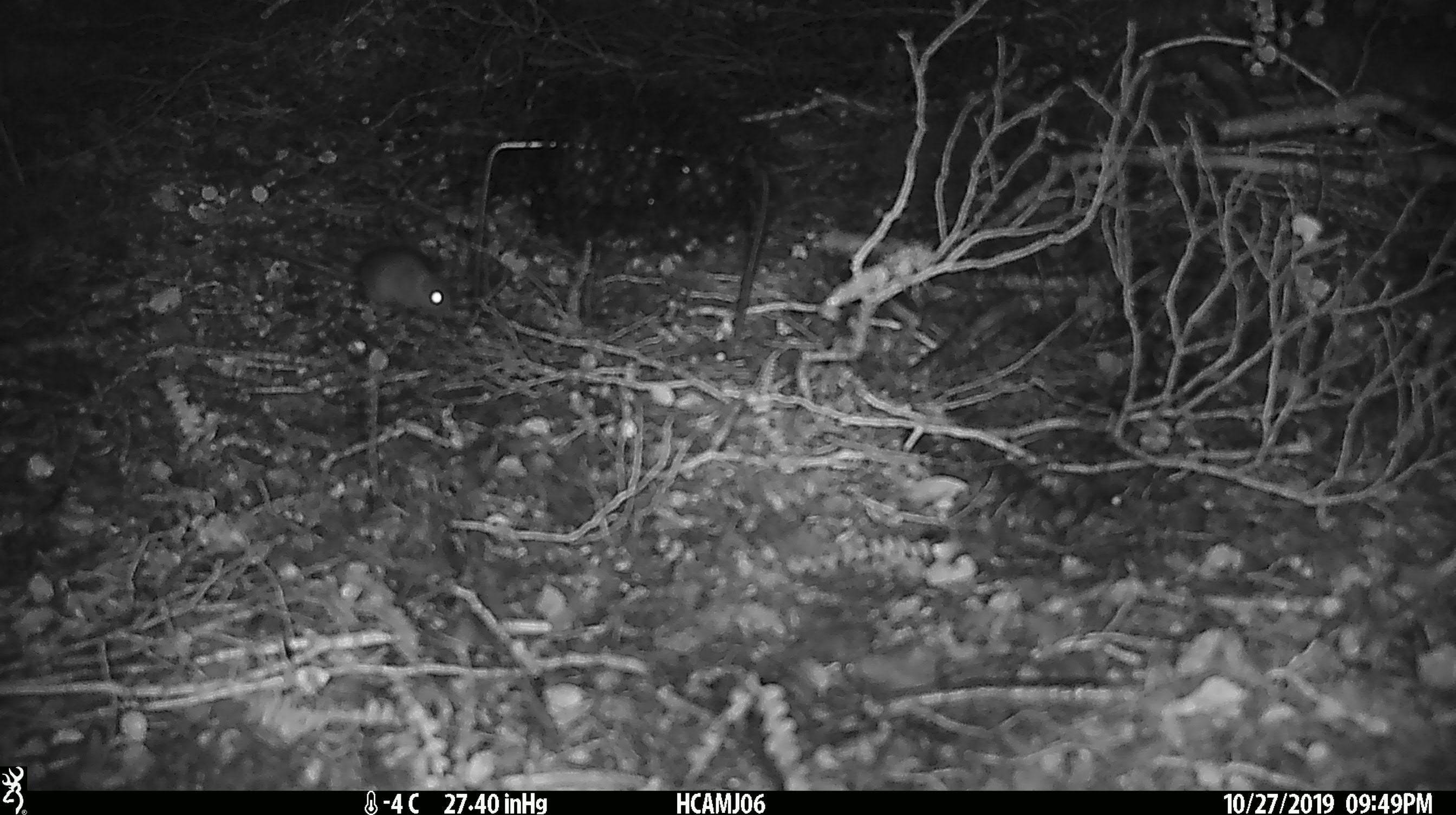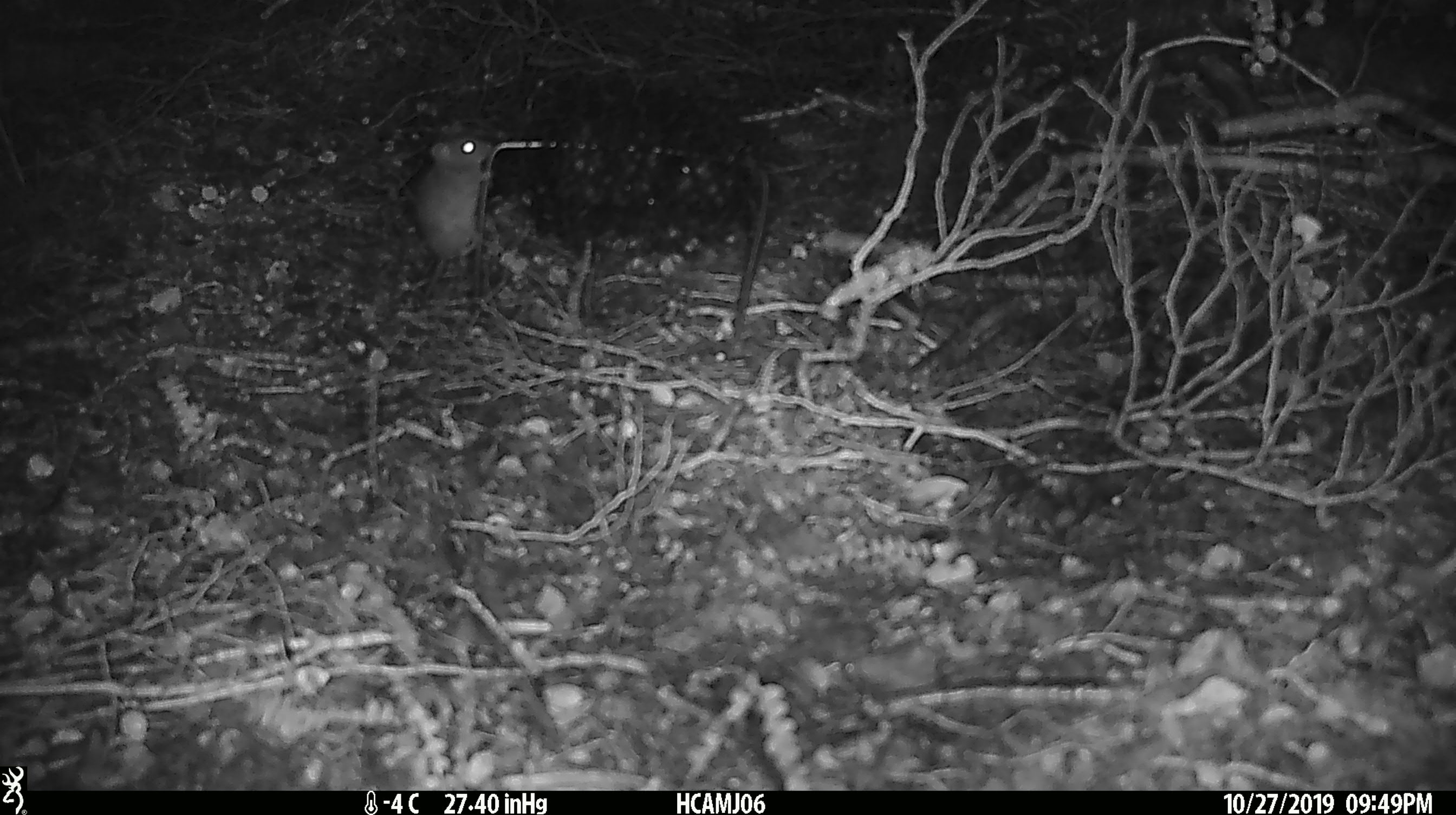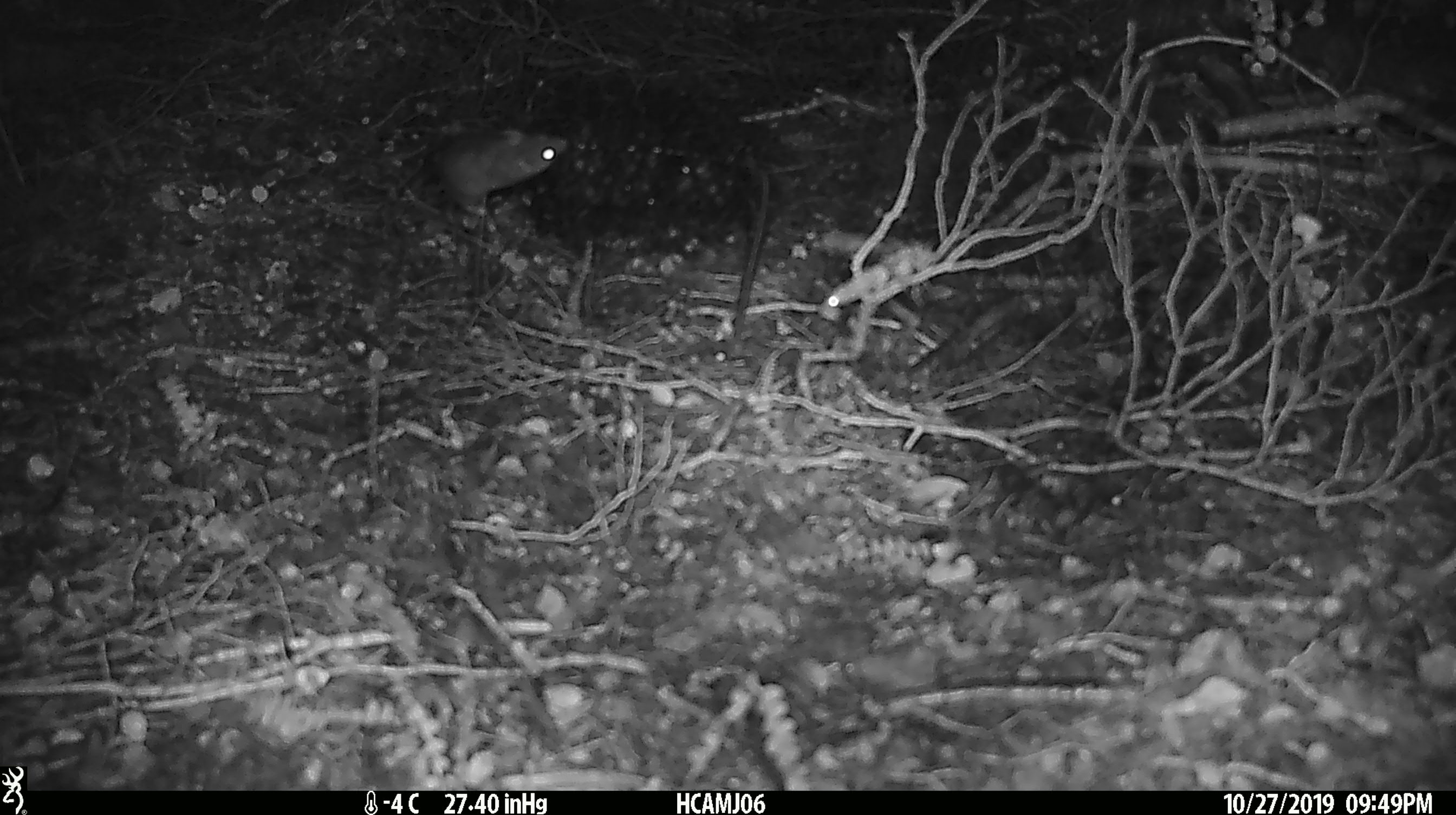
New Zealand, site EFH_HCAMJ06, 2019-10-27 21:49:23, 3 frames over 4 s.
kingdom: Animalia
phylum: Chordata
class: Mammalia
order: Rodentia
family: Muridae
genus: Mus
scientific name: Mus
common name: mouse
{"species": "mouse (Mus)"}